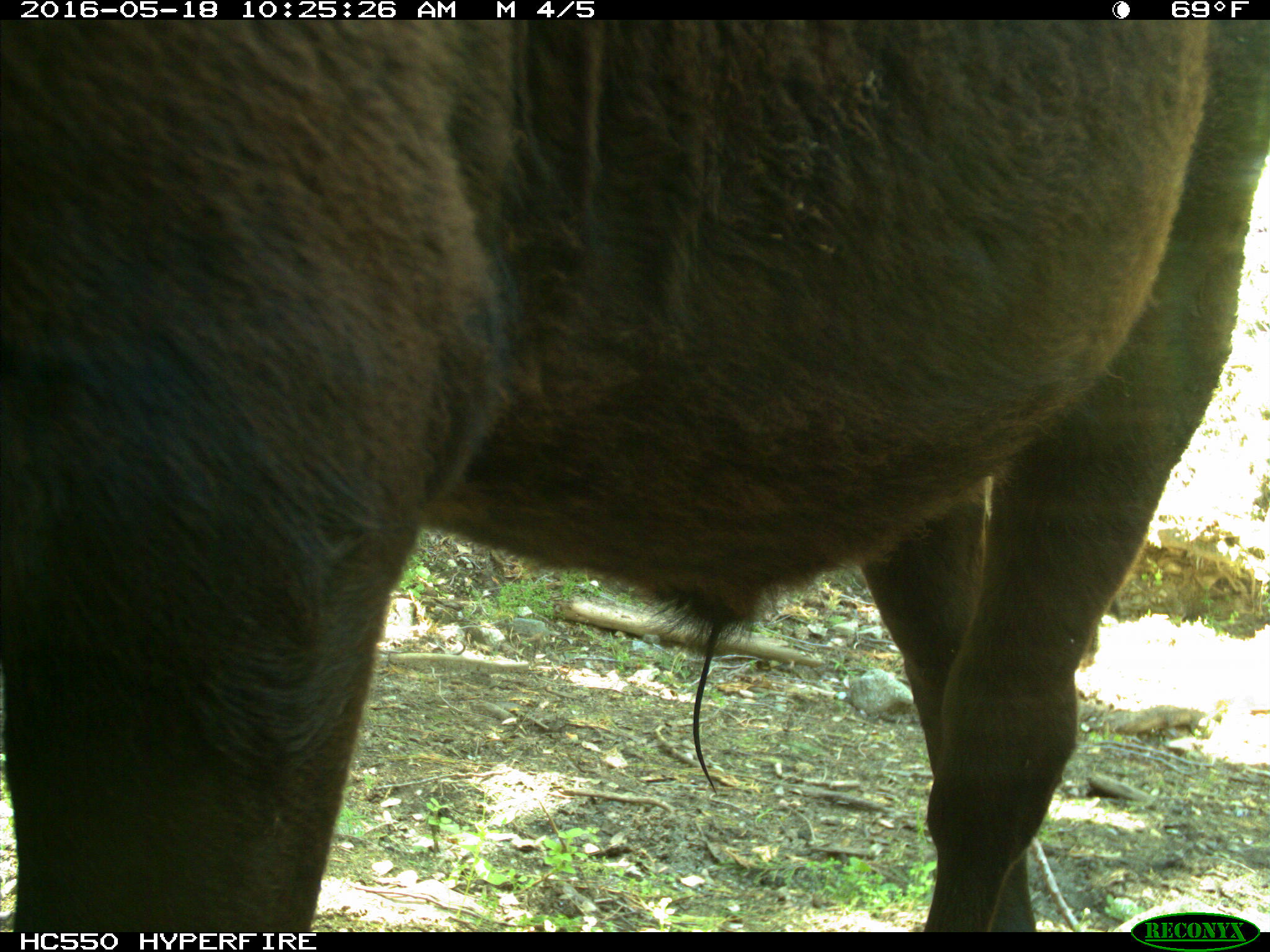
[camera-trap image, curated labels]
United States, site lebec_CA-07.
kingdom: Animalia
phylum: Chordata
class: Mammalia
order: Artiodactyla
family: Bovidae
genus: Bos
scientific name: Bos taurus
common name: domestic cow